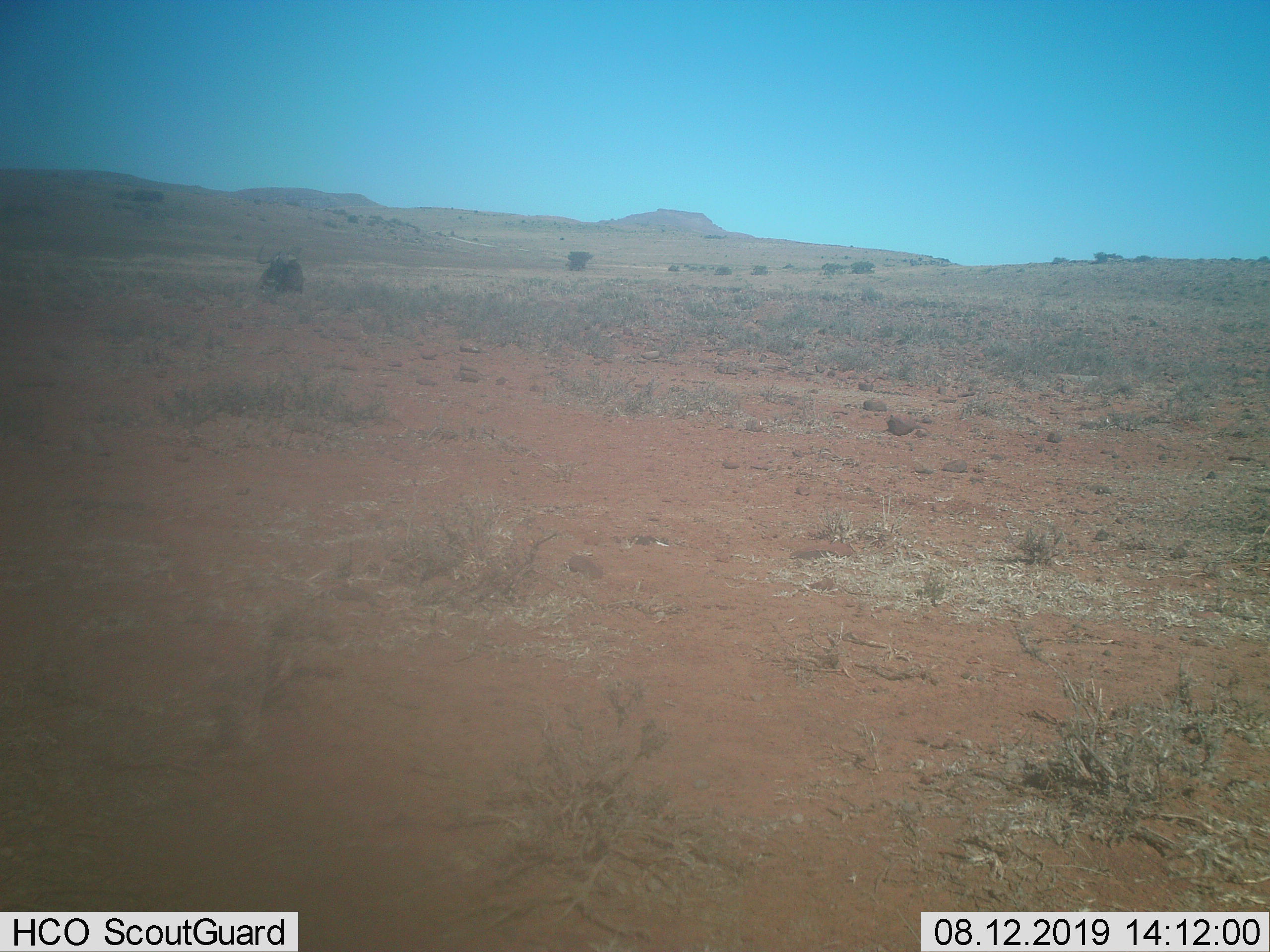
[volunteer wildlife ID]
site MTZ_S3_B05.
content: unidentified animal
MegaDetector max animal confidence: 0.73